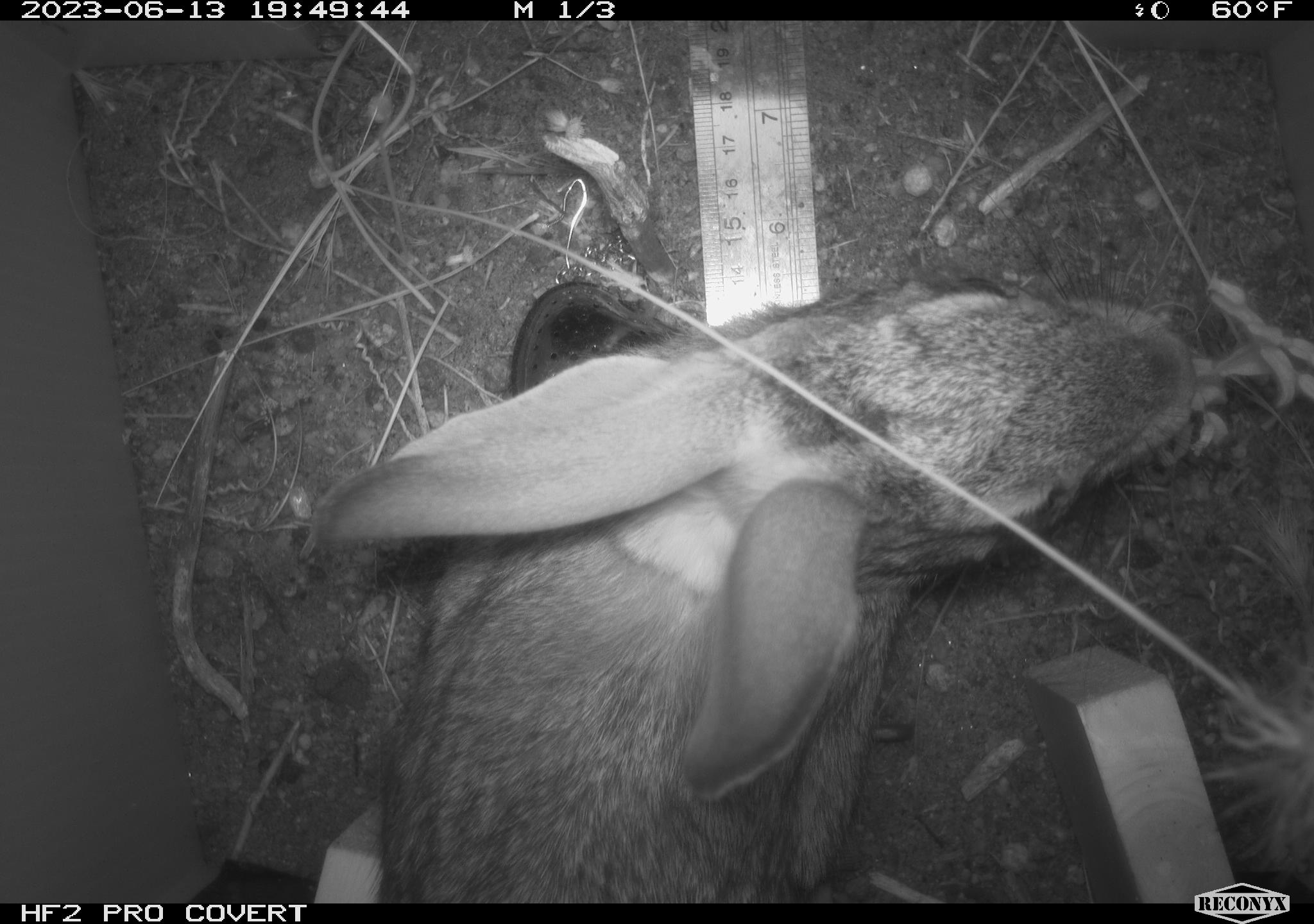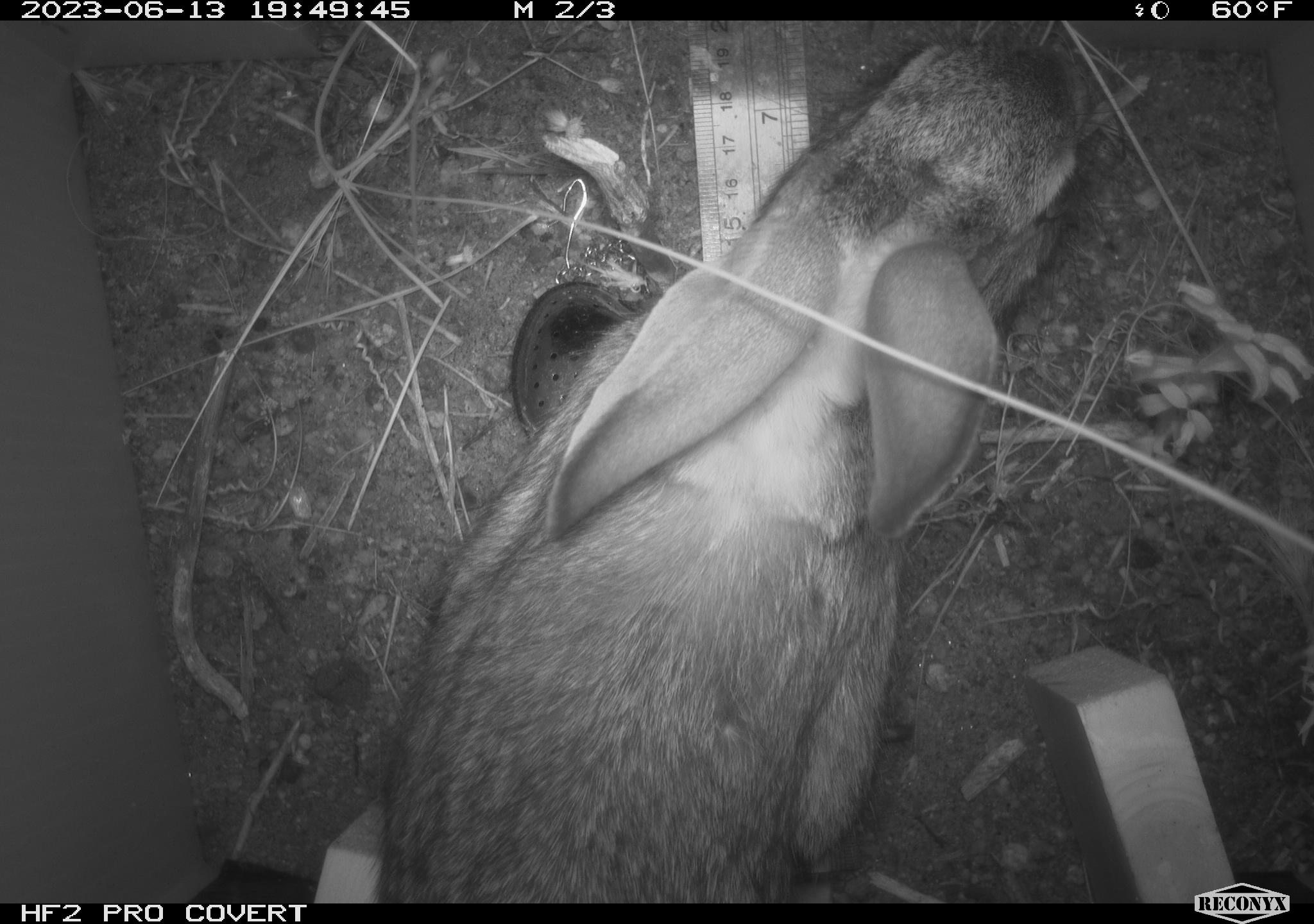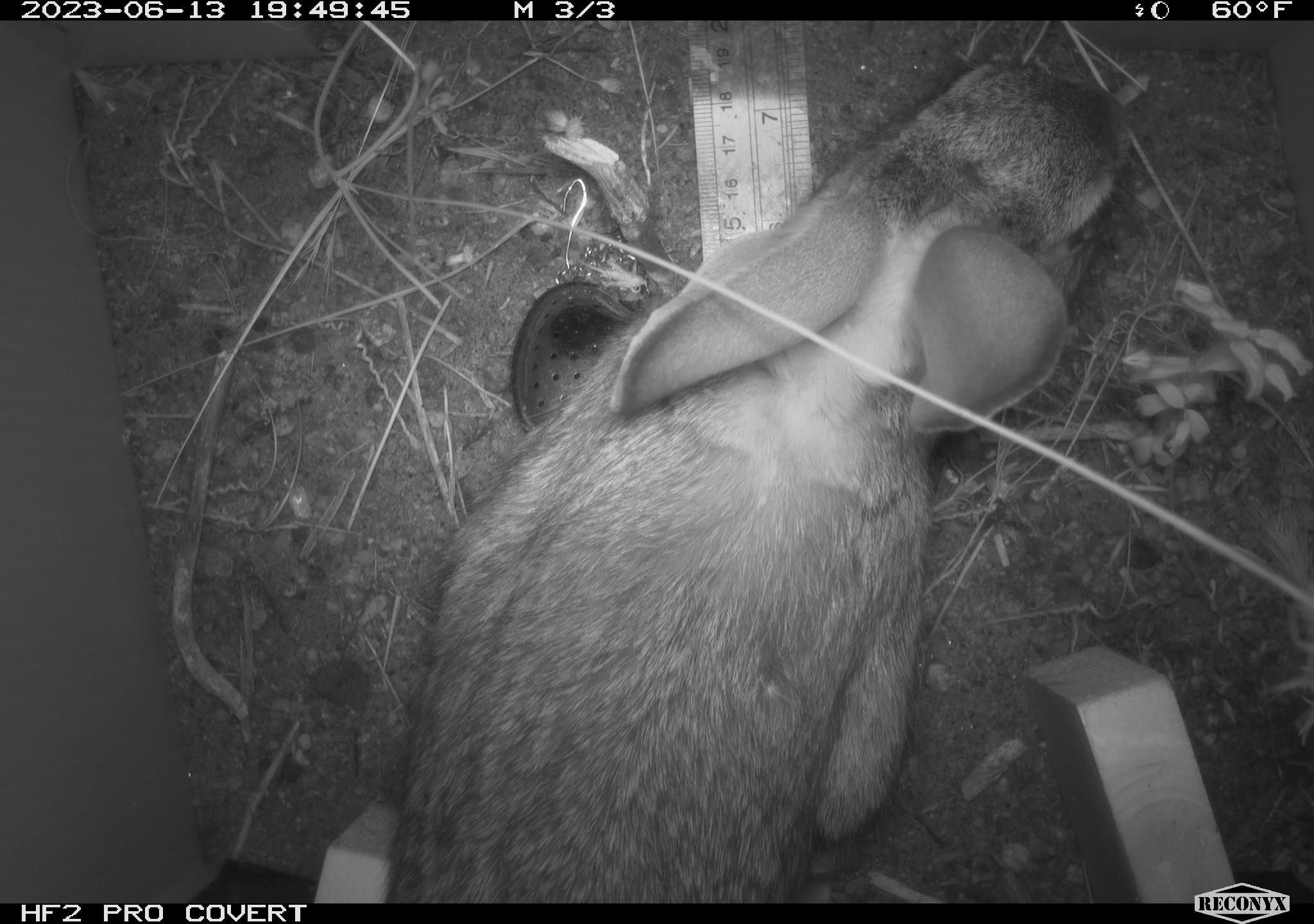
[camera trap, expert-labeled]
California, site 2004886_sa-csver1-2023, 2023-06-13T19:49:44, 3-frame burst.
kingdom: Animalia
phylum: Chordata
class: Mammalia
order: Lagomorpha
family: Leporidae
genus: Sylvilagus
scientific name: Sylvilagus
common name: cottontail rabbits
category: sylvilagus species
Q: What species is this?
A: Sylvilagus species (cottontail rabbits) (Sylvilagus).